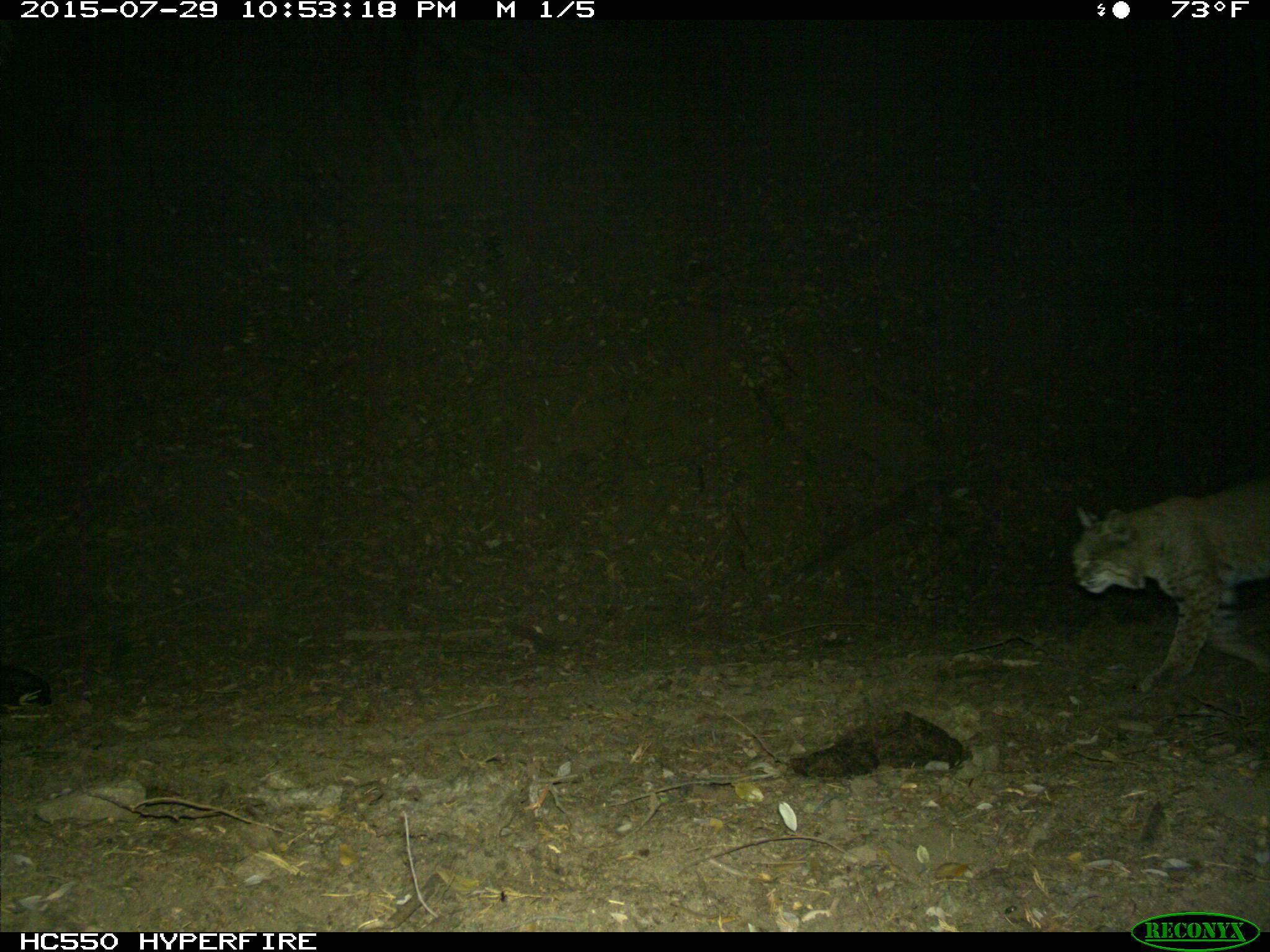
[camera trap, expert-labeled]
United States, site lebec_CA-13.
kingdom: Animalia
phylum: Chordata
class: Mammalia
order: Carnivora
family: Felidae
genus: Lynx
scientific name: Lynx rufus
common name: bobcat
Lynx rufus (bobcat).